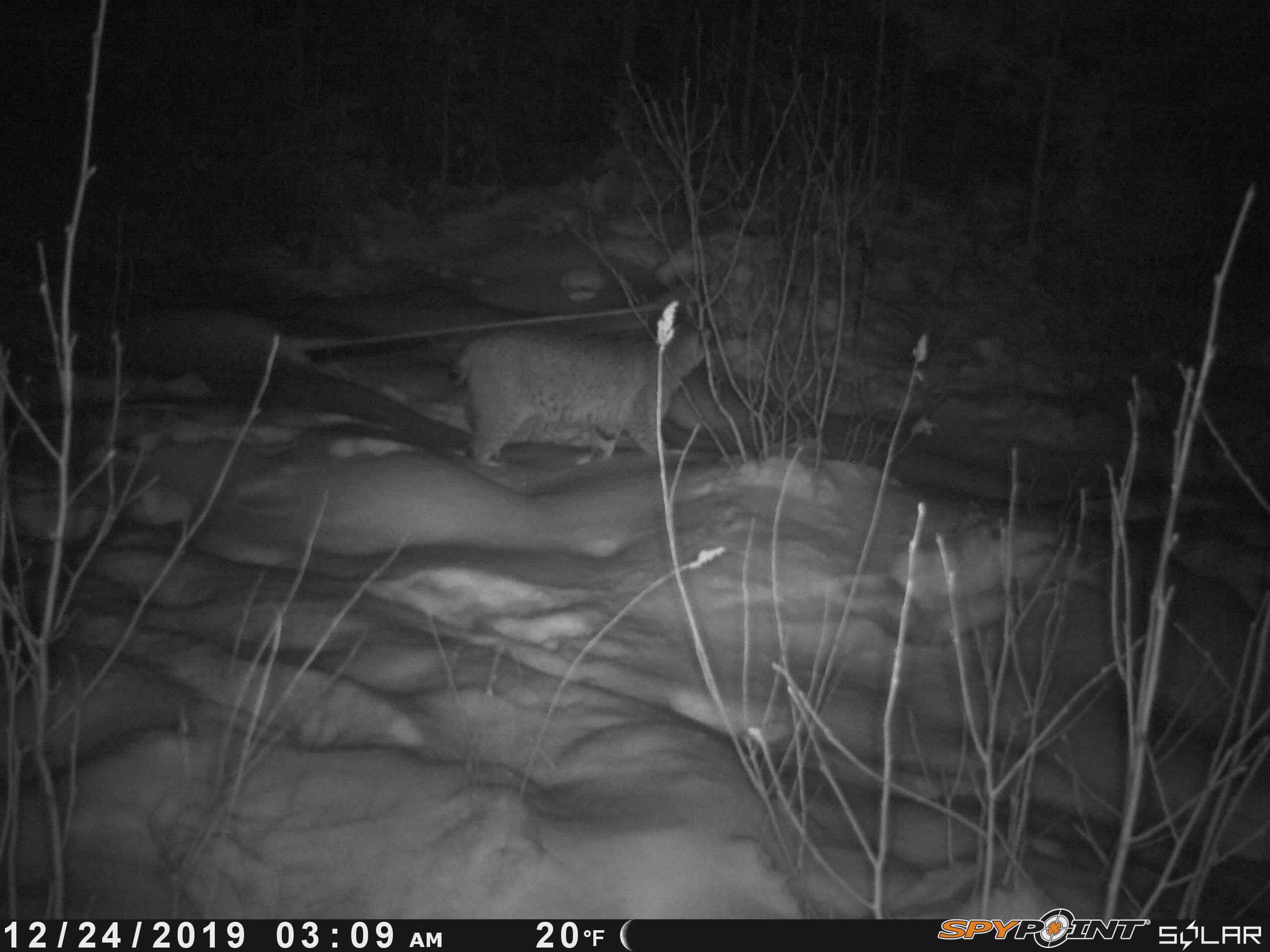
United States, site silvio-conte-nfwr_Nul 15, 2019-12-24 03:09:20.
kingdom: Animalia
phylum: Chordata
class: Mammalia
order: Carnivora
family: Felidae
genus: Lynx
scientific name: Lynx rufus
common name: bobcat